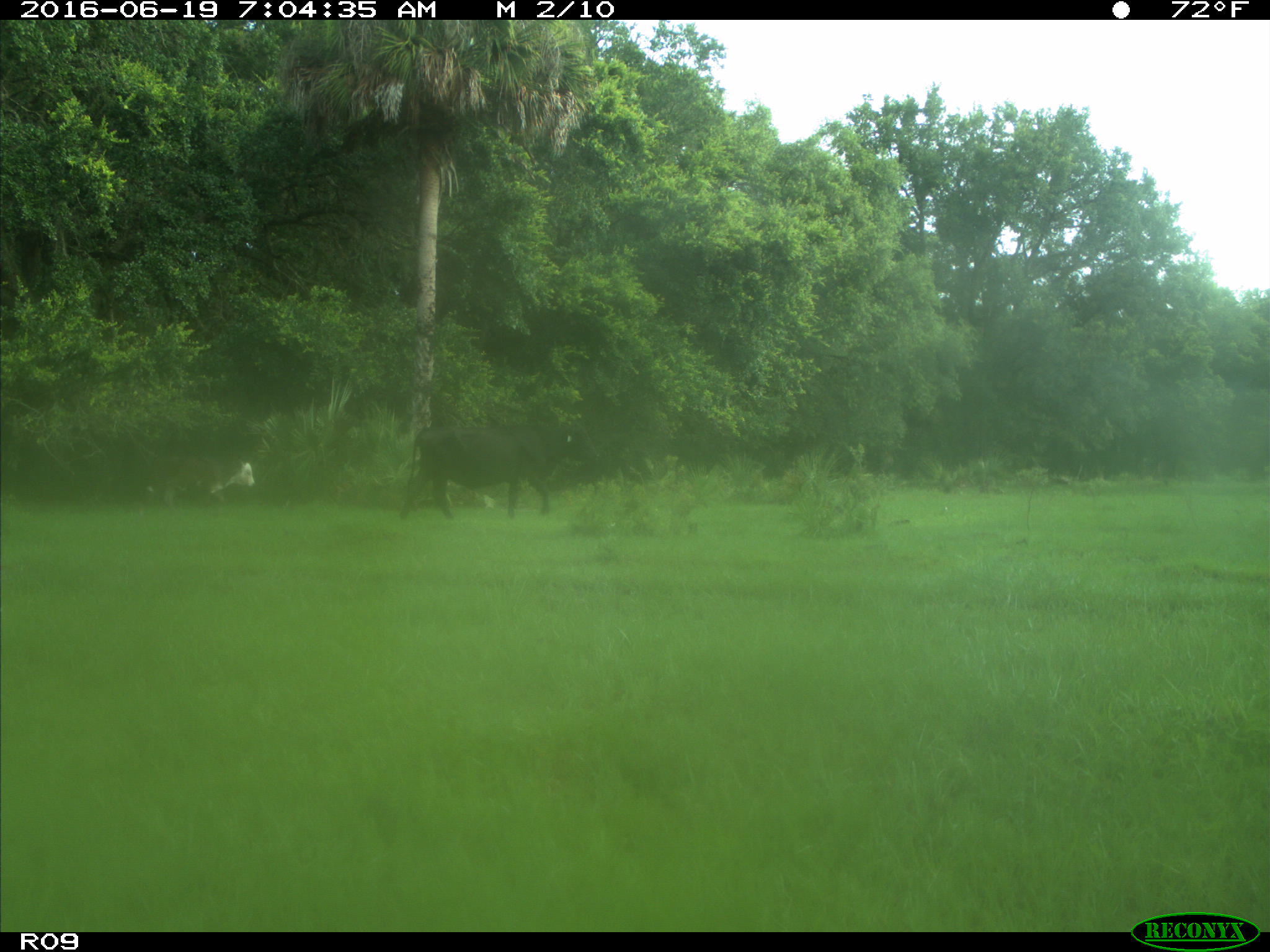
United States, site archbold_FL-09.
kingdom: Animalia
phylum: Chordata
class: Mammalia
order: Artiodactyla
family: Bovidae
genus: Bos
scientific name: Bos taurus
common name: domestic cow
Bos taurus (domestic cow).